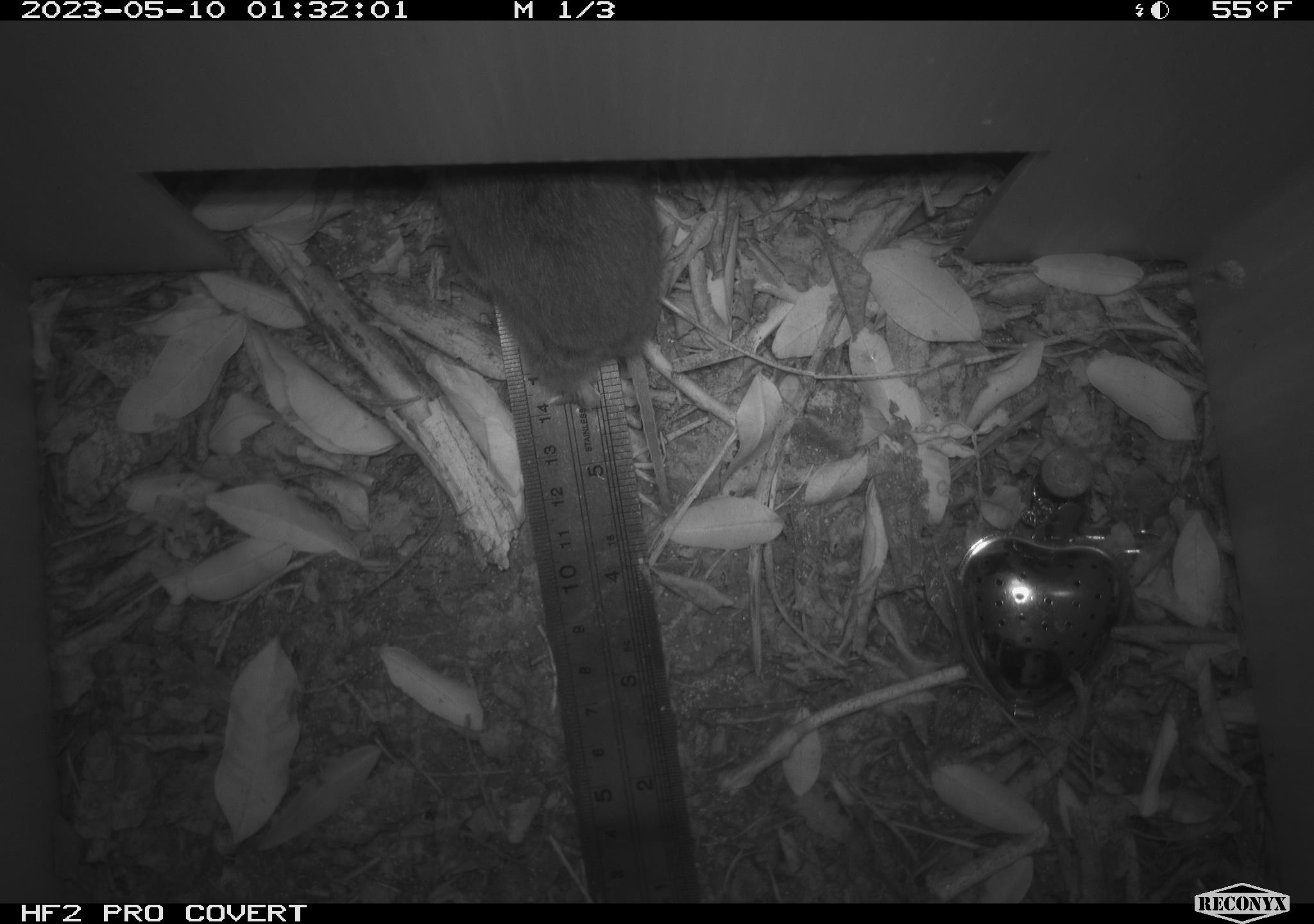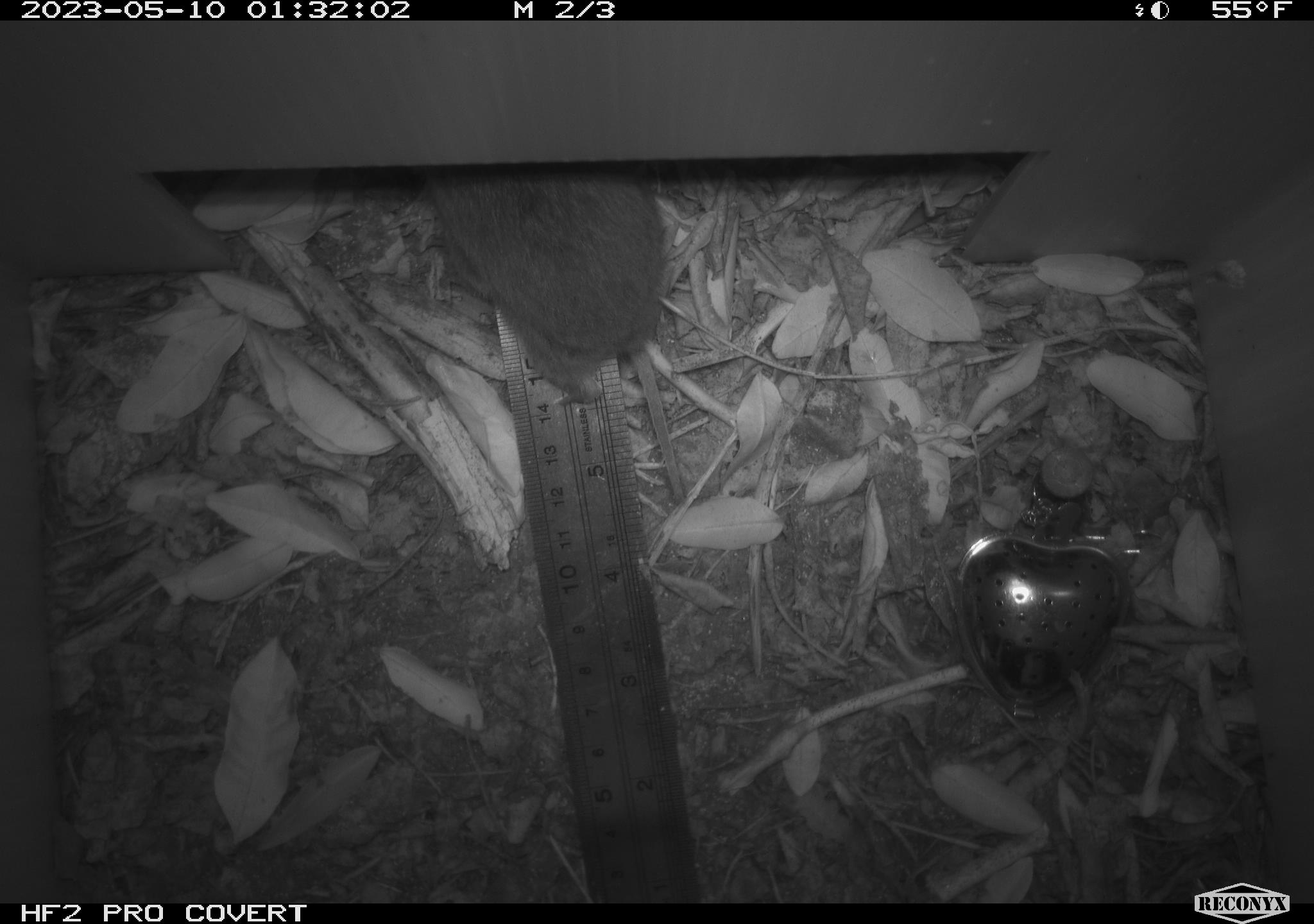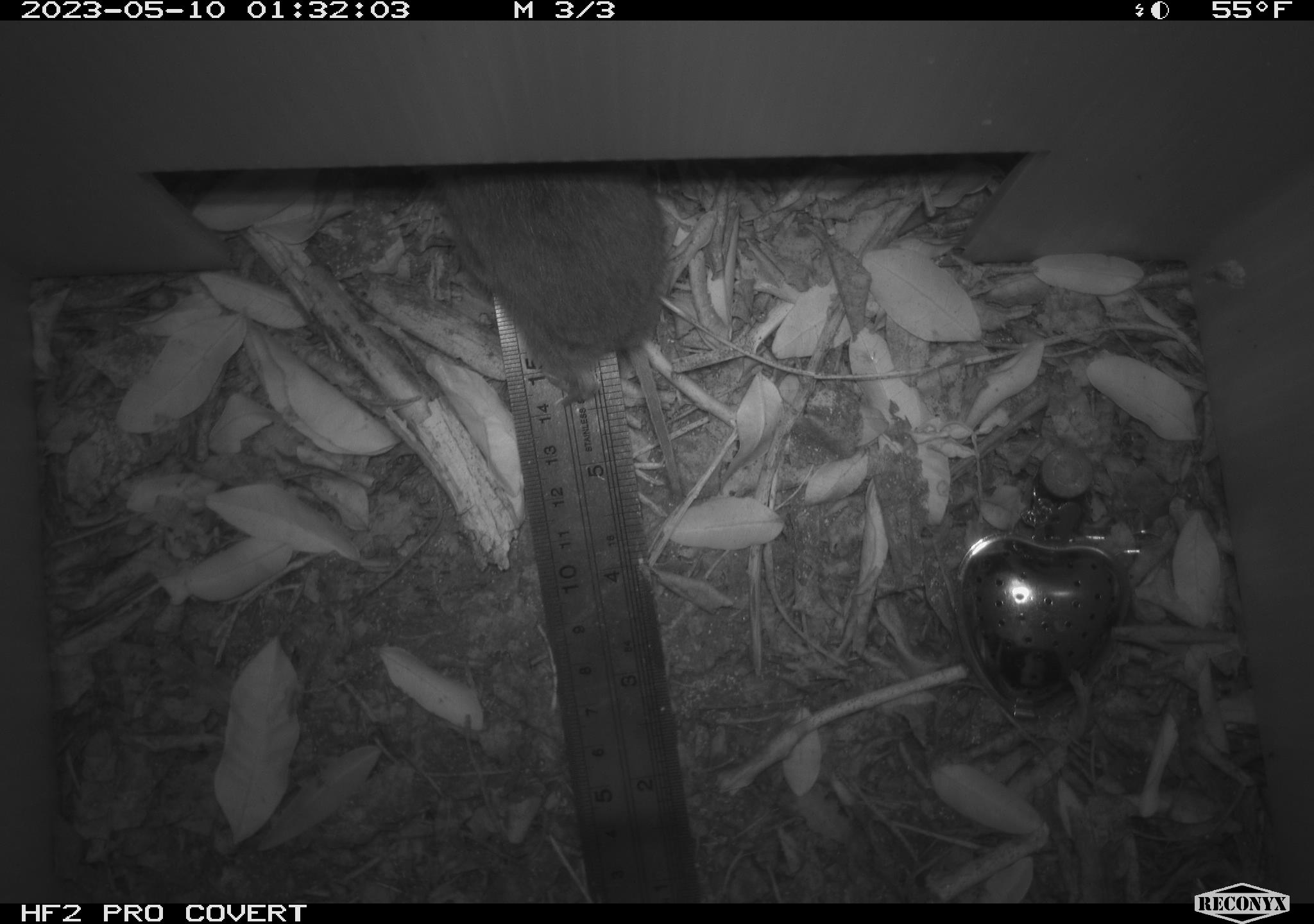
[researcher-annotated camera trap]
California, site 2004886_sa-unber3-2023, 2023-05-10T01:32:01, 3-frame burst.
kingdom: Animalia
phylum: Chordata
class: Mammalia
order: Rodentia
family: Cricetidae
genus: Microtus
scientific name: Microtus californicus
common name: california vole